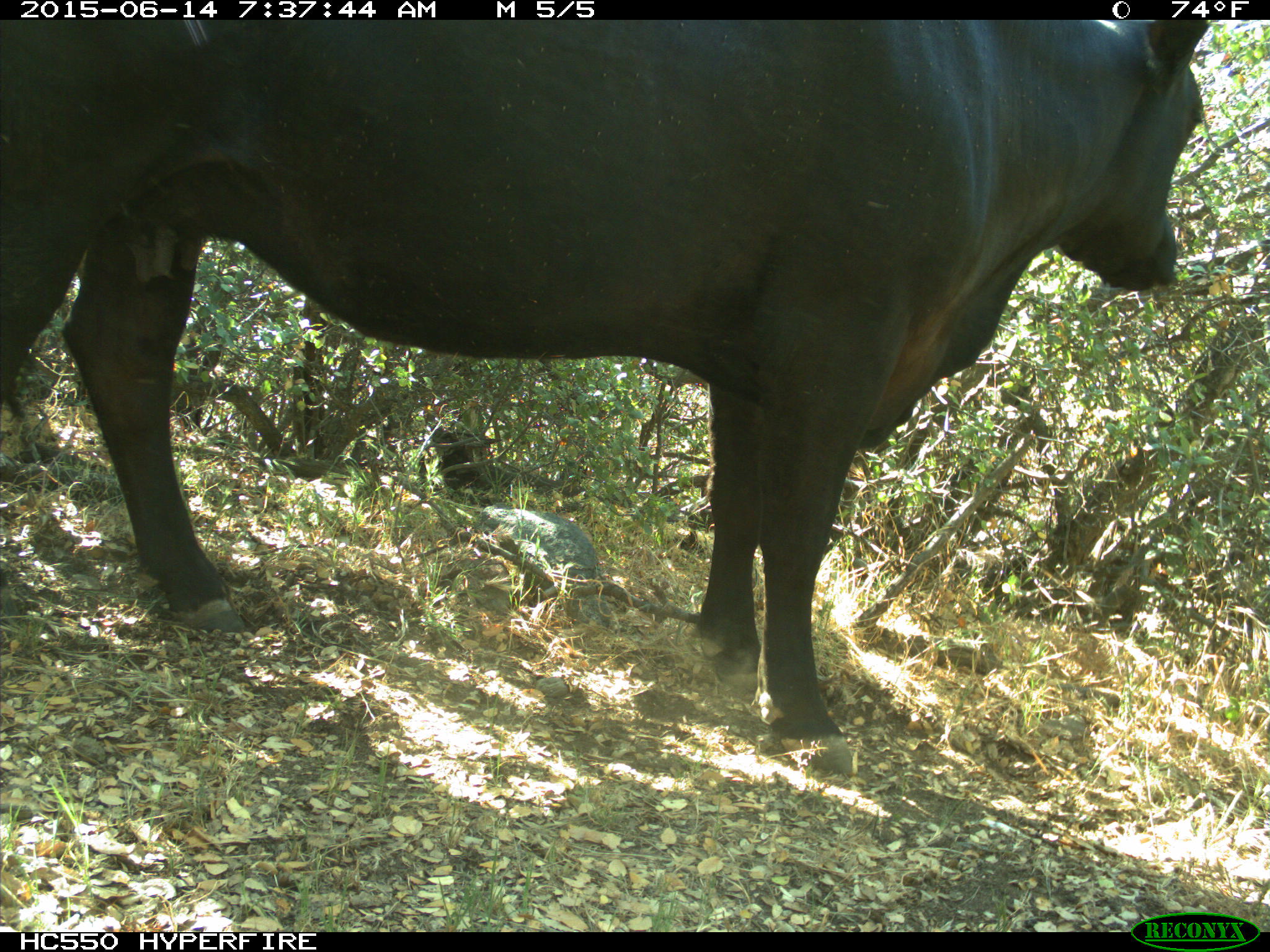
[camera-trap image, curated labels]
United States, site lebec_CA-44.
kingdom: Animalia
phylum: Chordata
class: Mammalia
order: Artiodactyla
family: Bovidae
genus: Bos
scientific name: Bos taurus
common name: domestic cow